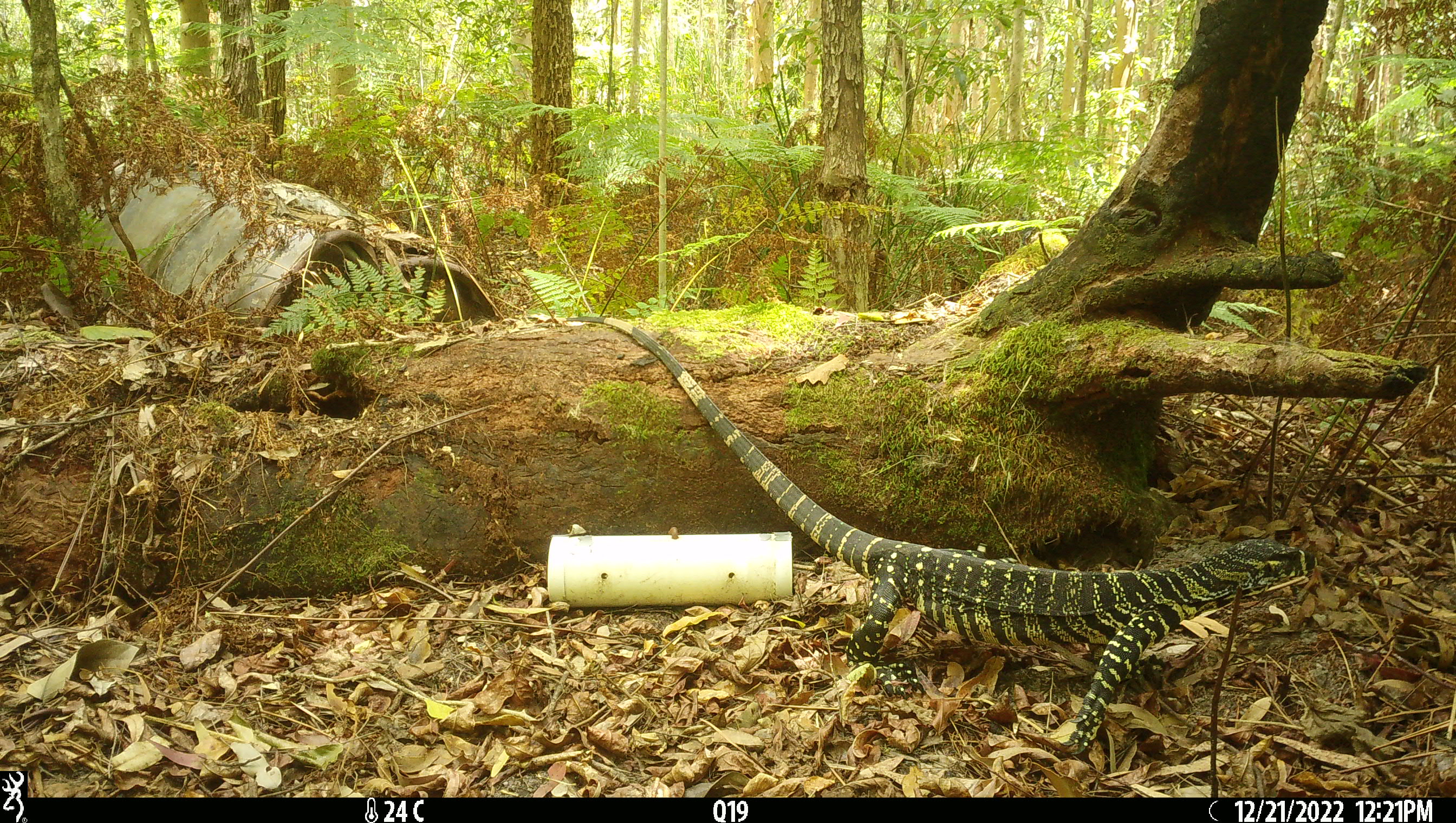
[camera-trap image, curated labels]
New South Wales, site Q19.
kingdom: Animalia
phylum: Chordata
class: Reptilia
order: Squamata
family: Varanidae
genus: Varanus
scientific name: Varanus varius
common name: lace monitor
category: goanna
Goanna (lace monitor) (Varanus varius).